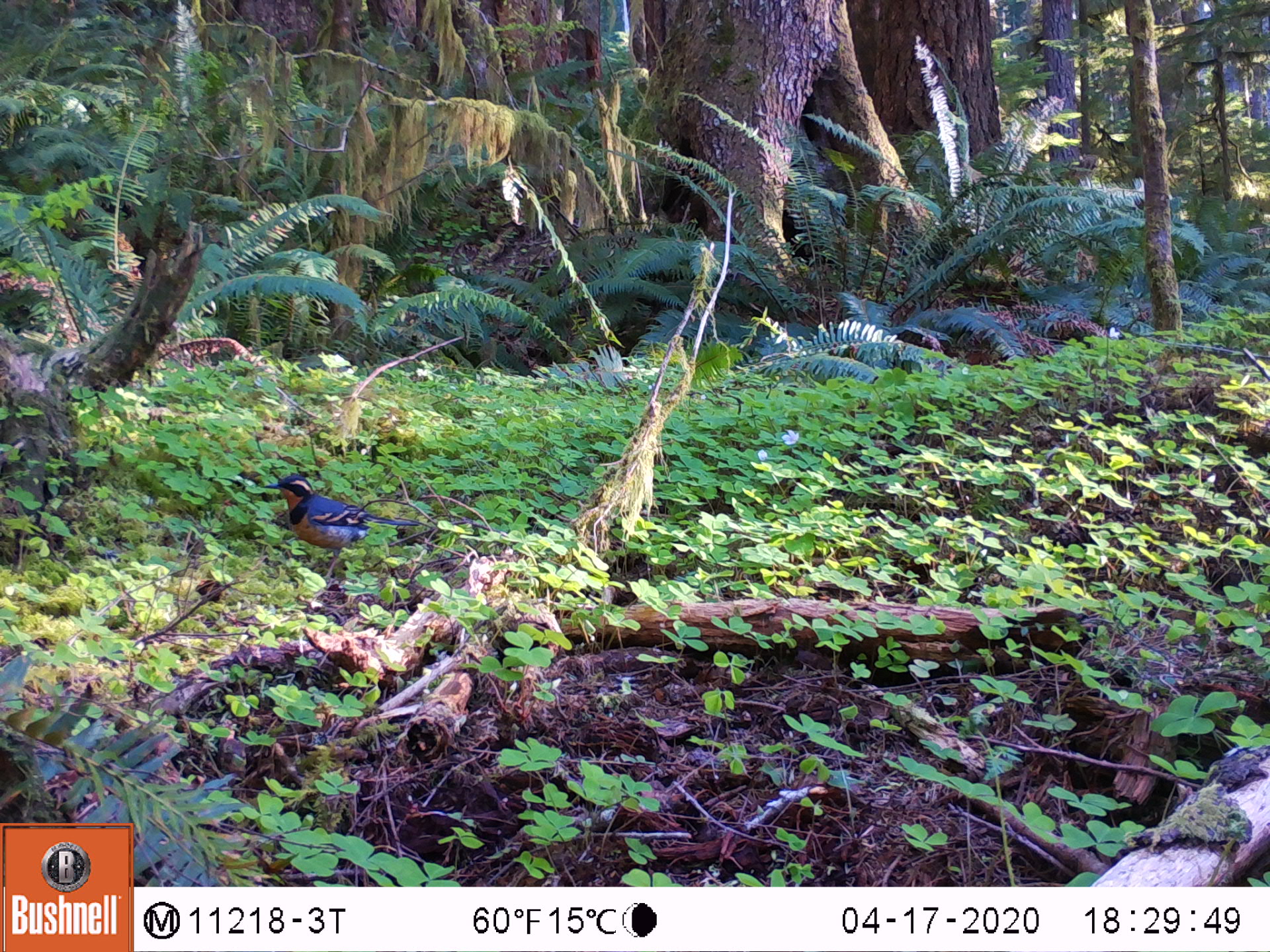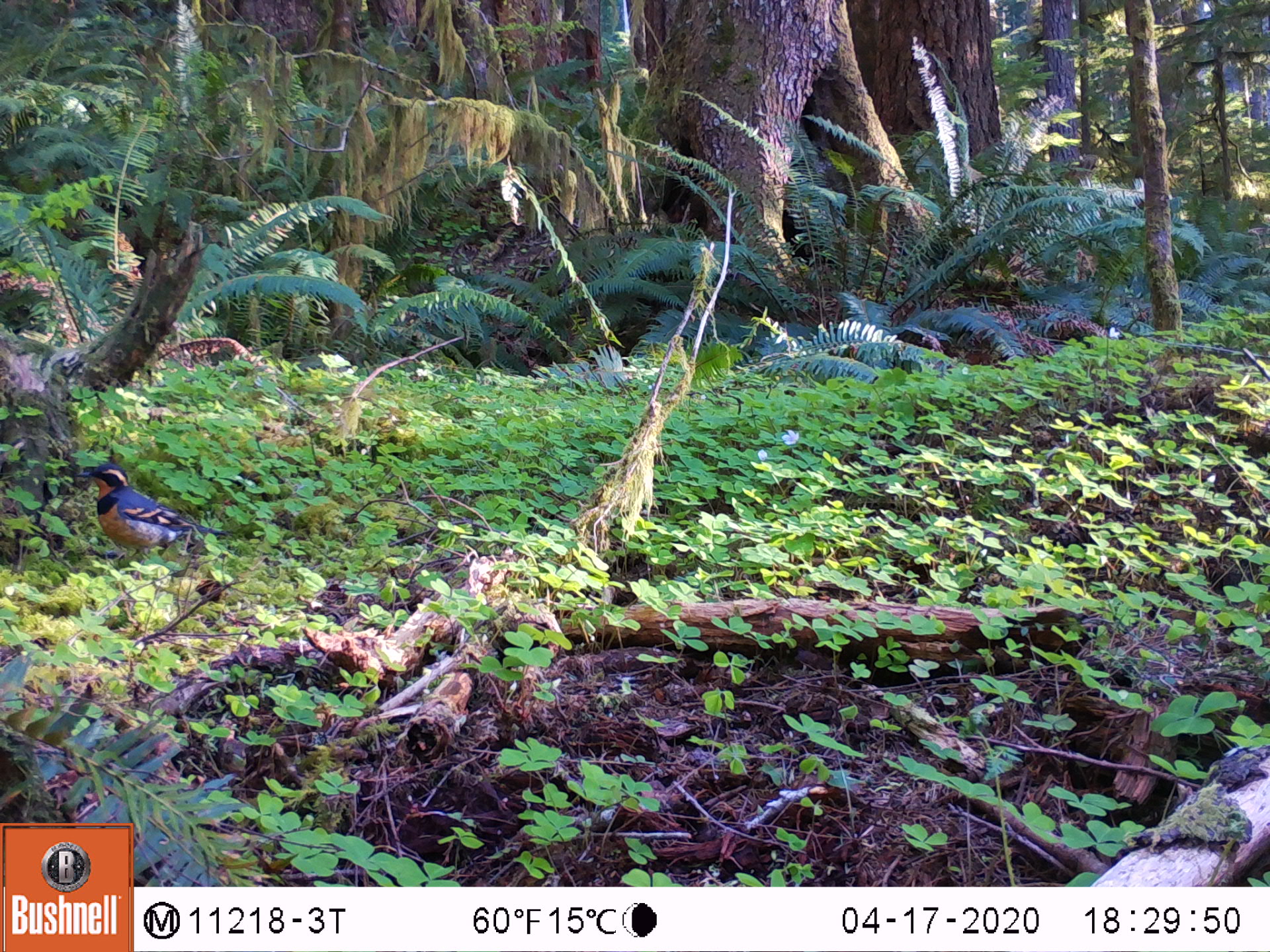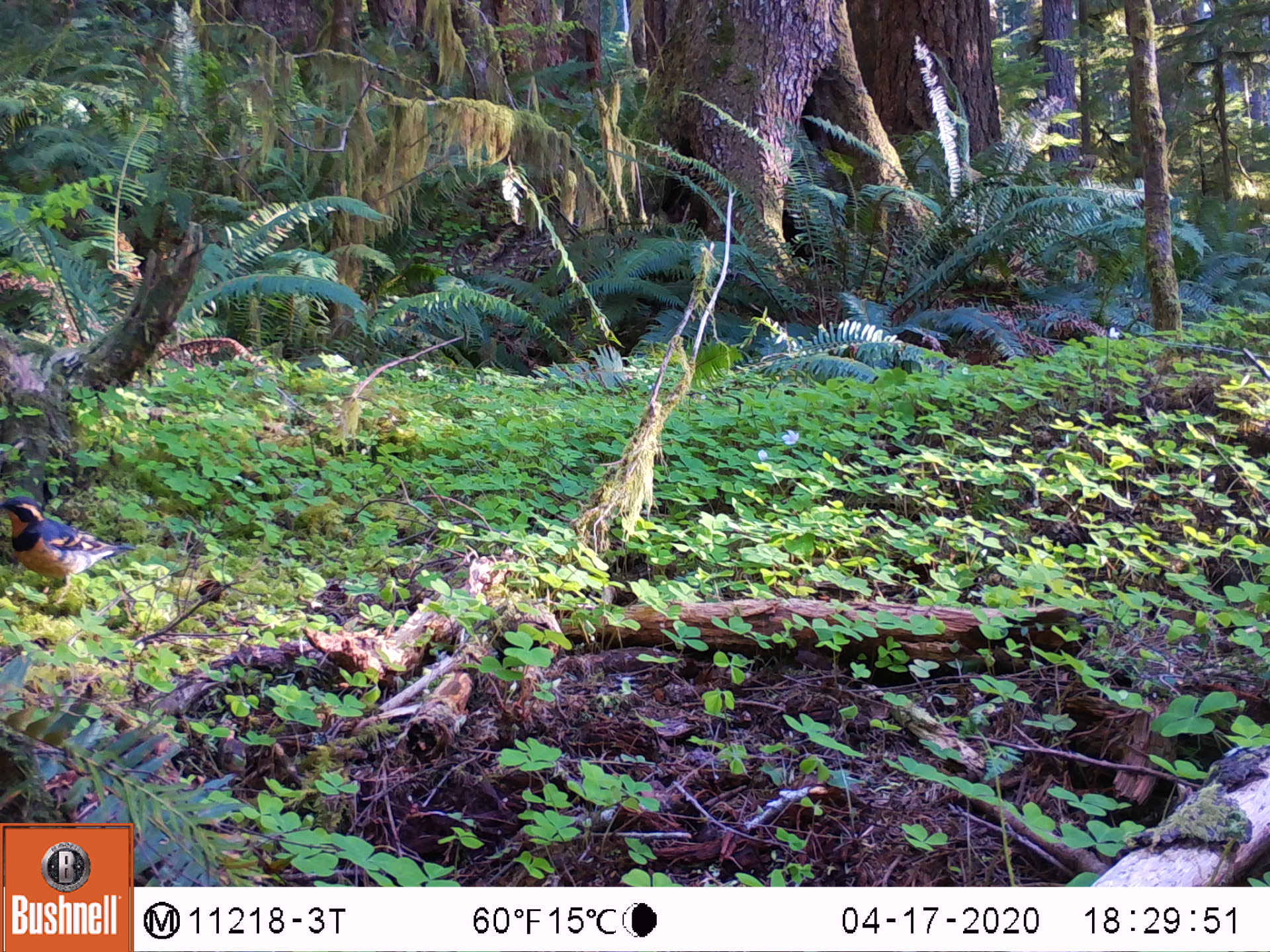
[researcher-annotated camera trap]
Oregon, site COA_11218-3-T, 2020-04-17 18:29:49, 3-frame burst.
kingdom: Animalia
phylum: Chordata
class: Aves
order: Passeriformes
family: Turdidae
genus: Ixoreus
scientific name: Ixoreus naevius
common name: varied thrush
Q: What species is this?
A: Varied thrush (Ixoreus naevius).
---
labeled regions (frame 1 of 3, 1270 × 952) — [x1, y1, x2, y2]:
varied thrush: [266, 466, 409, 567]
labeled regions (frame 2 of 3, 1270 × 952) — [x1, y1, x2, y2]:
varied thrush: [84, 456, 199, 555]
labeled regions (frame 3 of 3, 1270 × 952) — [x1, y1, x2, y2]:
varied thrush: [1, 487, 136, 594]